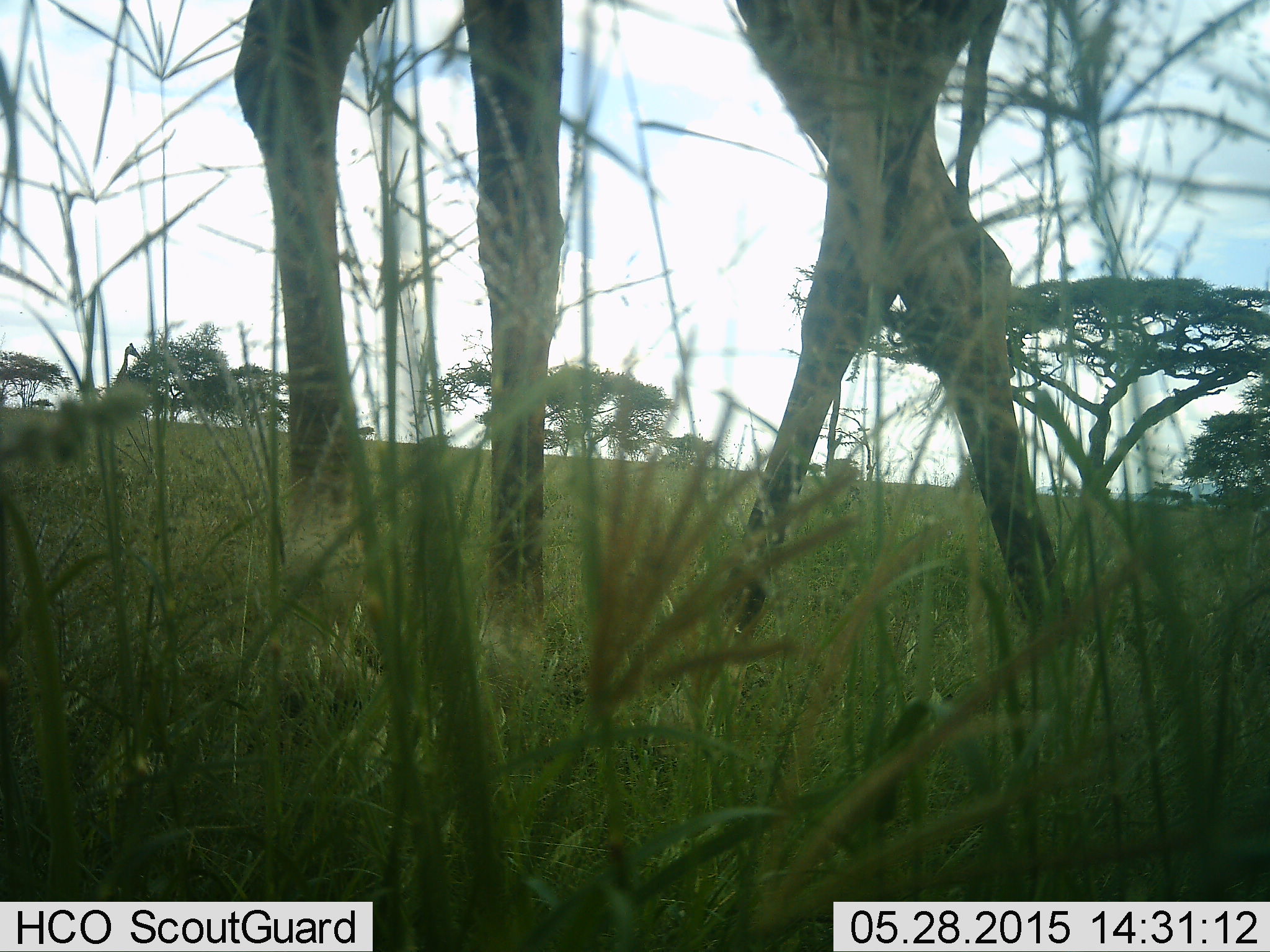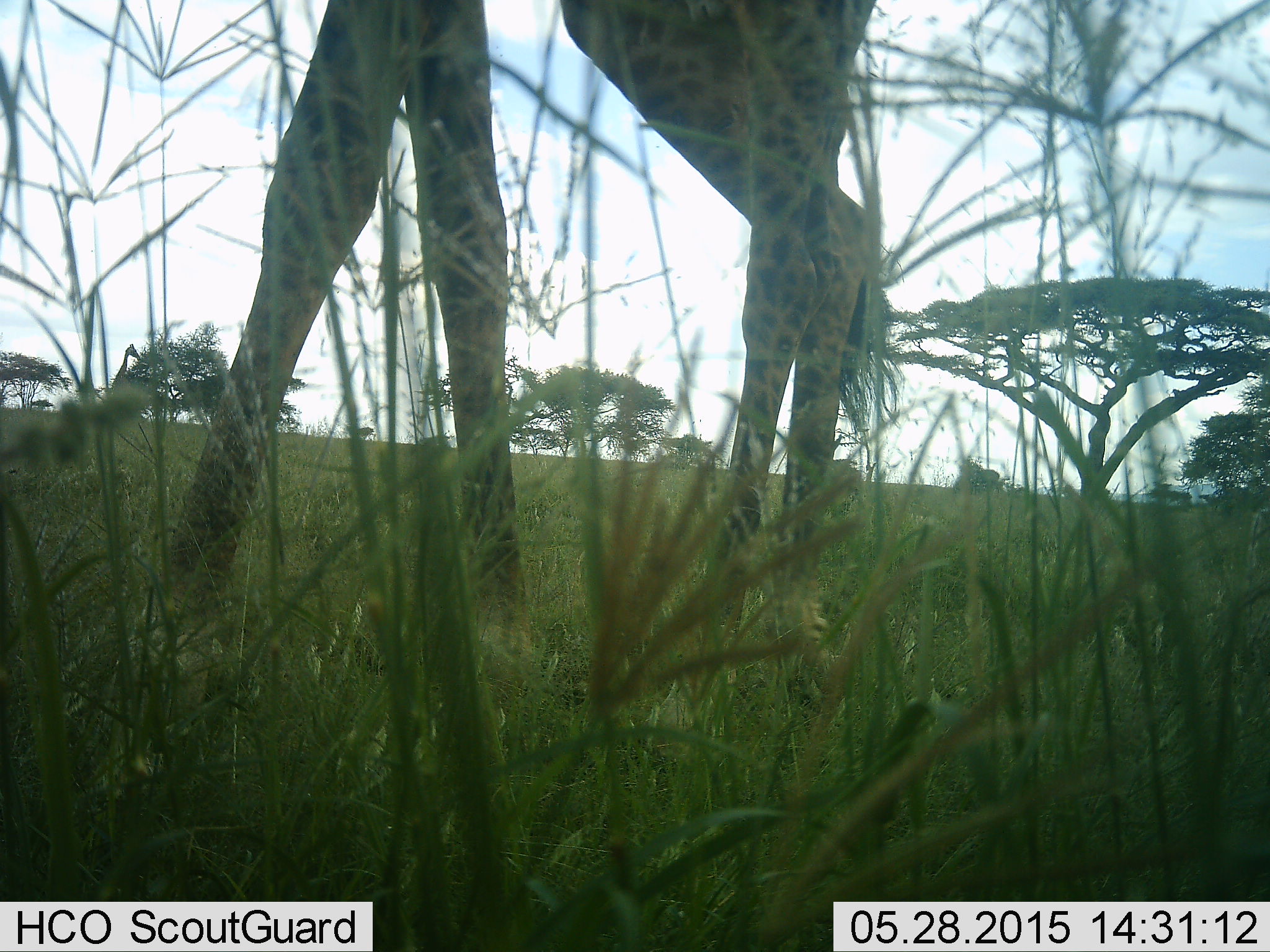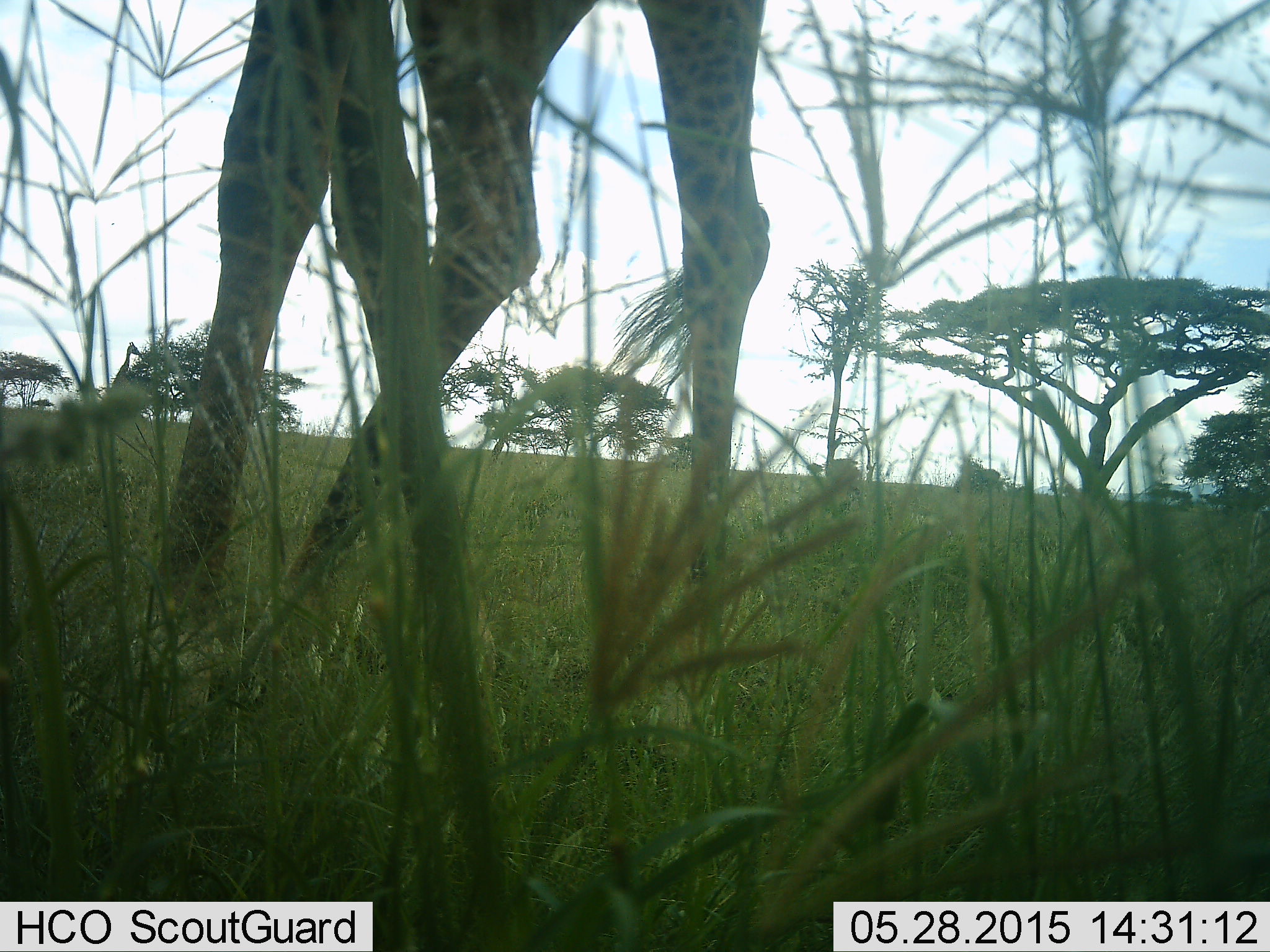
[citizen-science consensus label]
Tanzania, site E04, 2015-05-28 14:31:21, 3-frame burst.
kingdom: Animalia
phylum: Chordata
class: Mammalia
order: Artiodactyla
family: Giraffidae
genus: Giraffa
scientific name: Giraffa camelopardalis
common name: giraffe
Giraffe (Giraffa camelopardalis), count 1. Behavior (volunteer vote fractions): standing 30%, resting 0%, moving 70%, interacting 0%. Young present (vote fraction): 0%. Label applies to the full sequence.